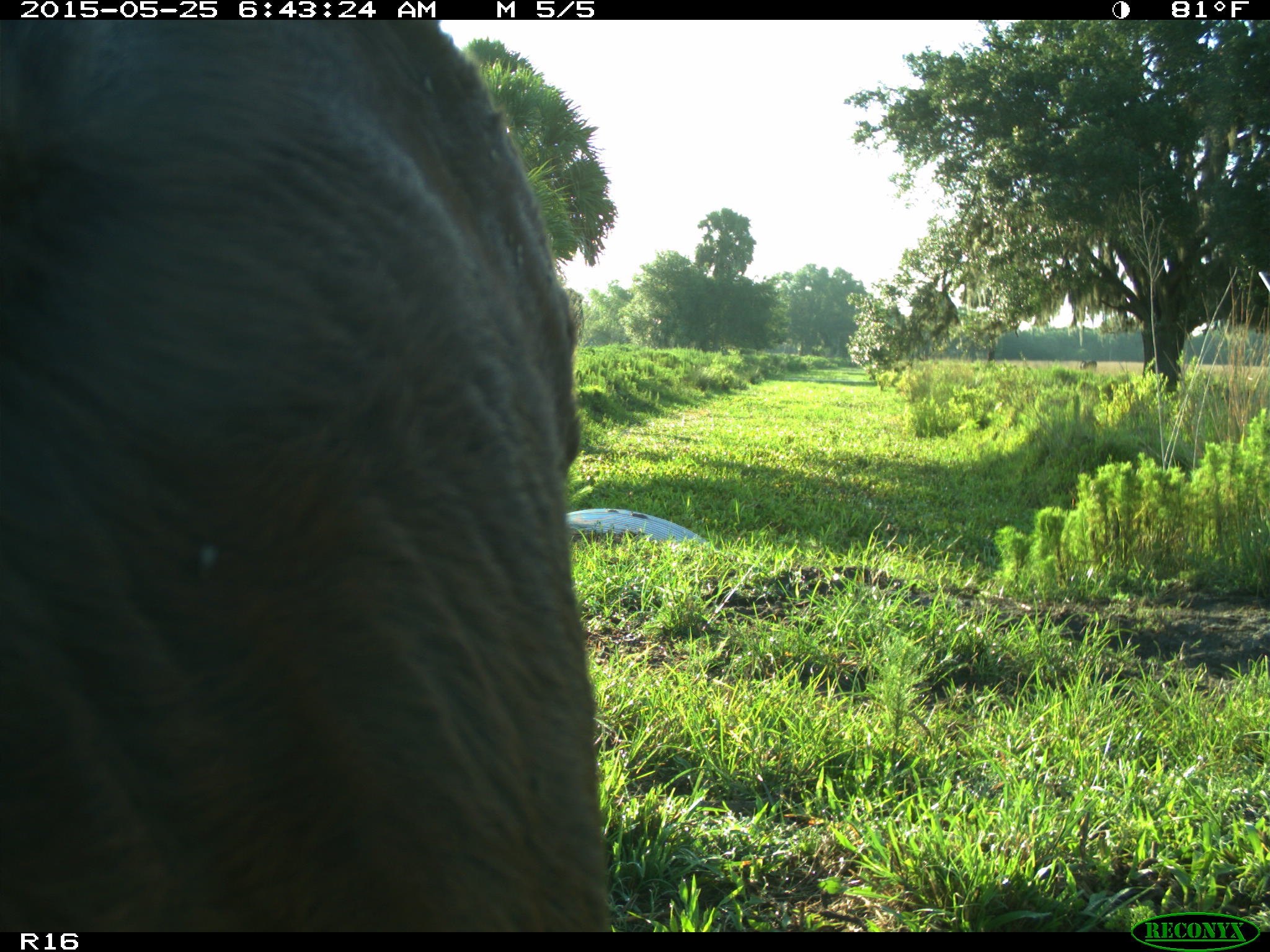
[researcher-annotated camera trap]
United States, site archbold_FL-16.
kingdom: Animalia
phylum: Chordata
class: Mammalia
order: Artiodactyla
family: Bovidae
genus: Bos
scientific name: Bos taurus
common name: domestic cow